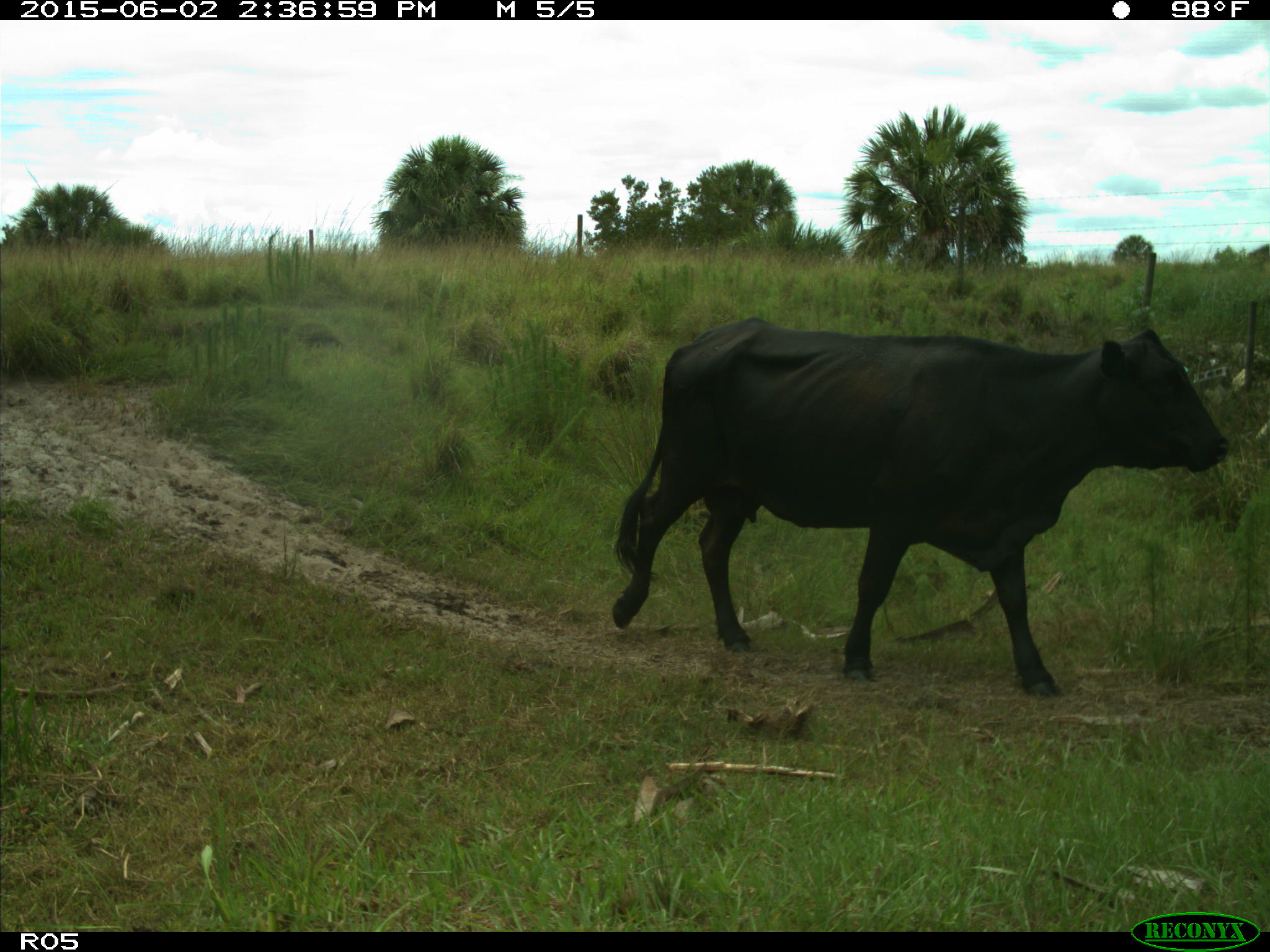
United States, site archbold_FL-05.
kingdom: Animalia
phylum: Chordata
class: Mammalia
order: Artiodactyla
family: Bovidae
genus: Bos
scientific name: Bos taurus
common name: domestic cow